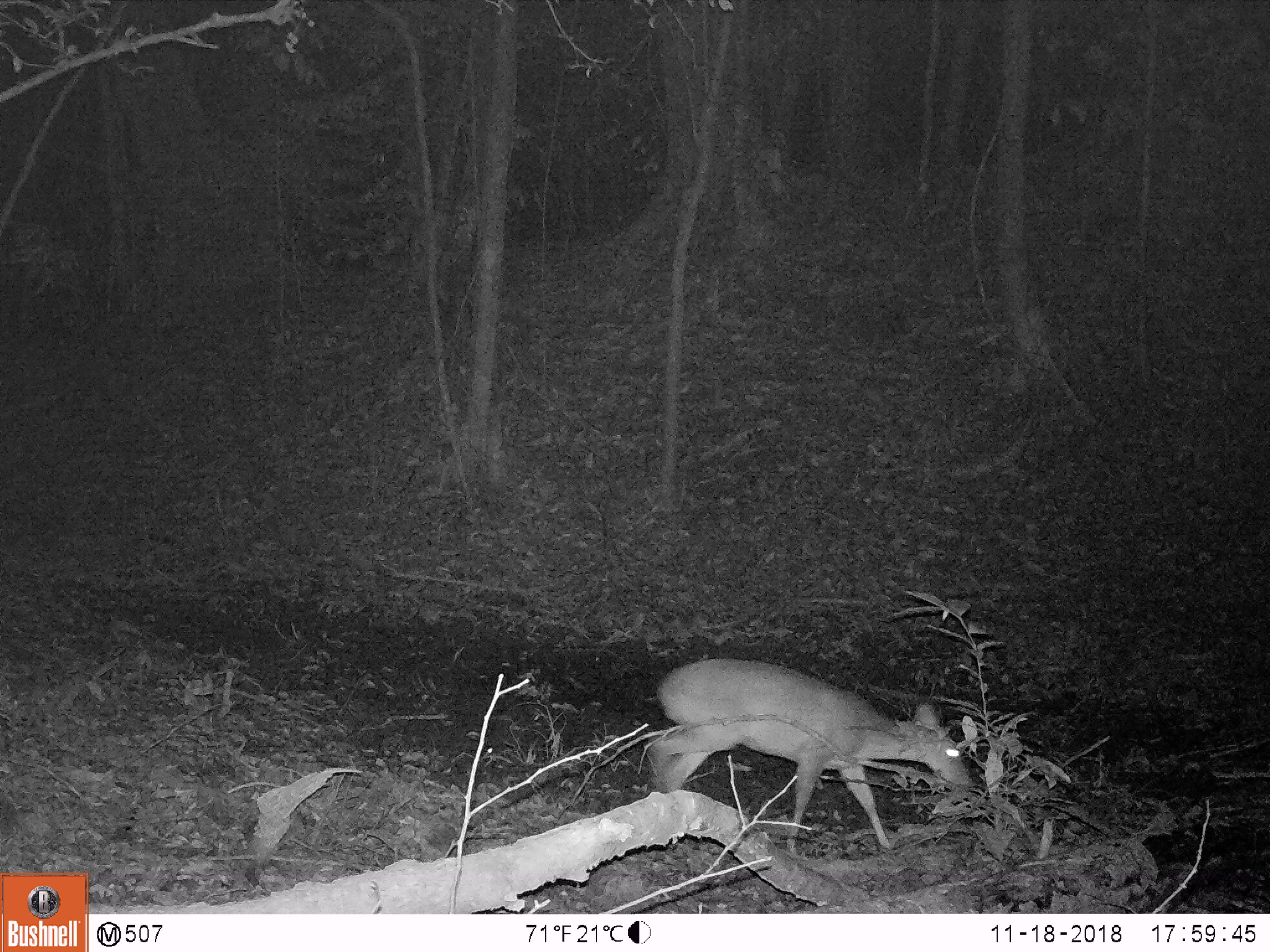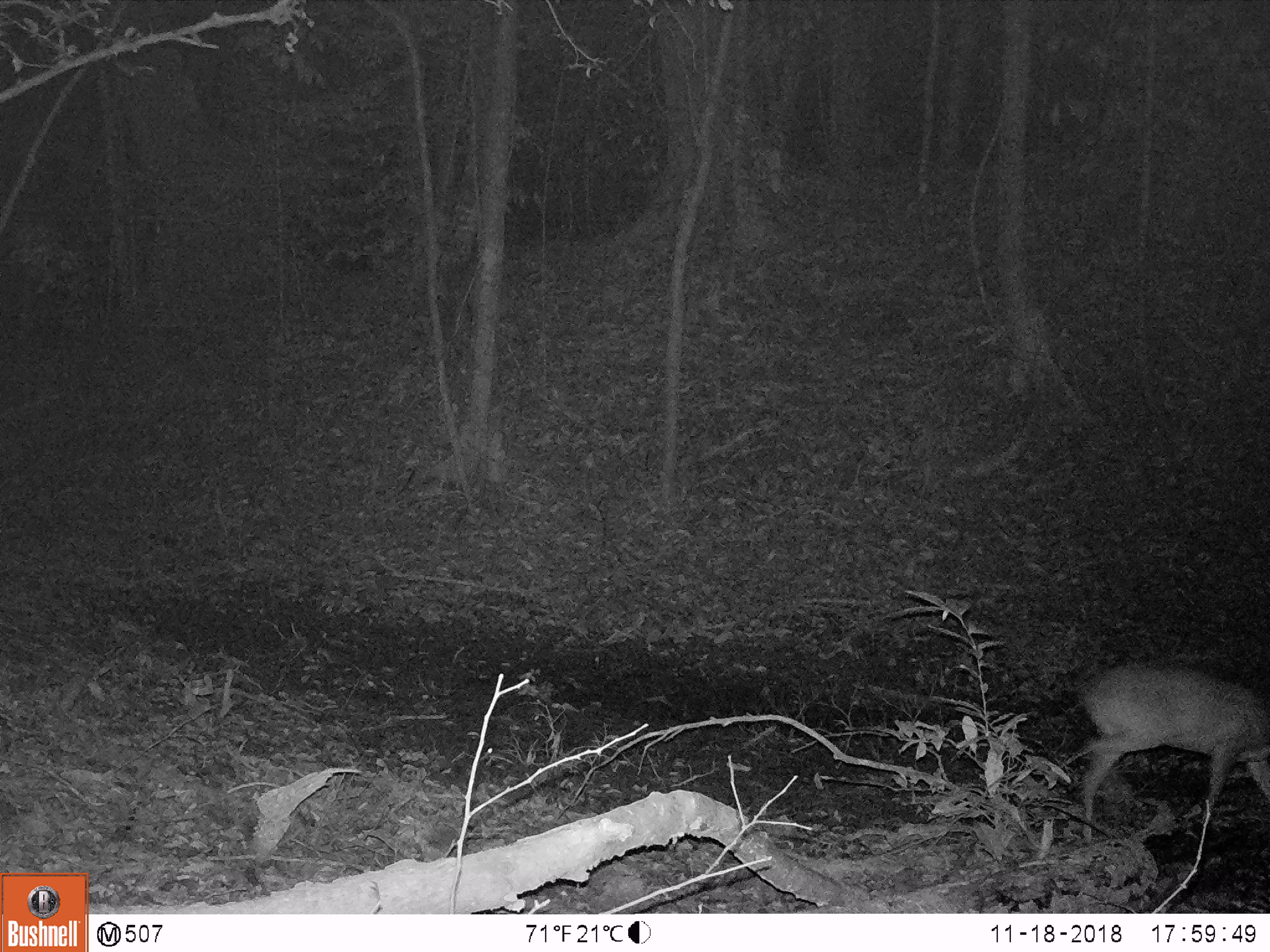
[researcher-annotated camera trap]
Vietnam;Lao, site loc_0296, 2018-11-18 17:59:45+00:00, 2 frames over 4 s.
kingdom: Animalia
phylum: Chordata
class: Mammalia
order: Artiodactyla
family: Cervidae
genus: Muntiacus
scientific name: Muntiacus vuquangensis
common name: large-antlered muntjac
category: large antlered muntjac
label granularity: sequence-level